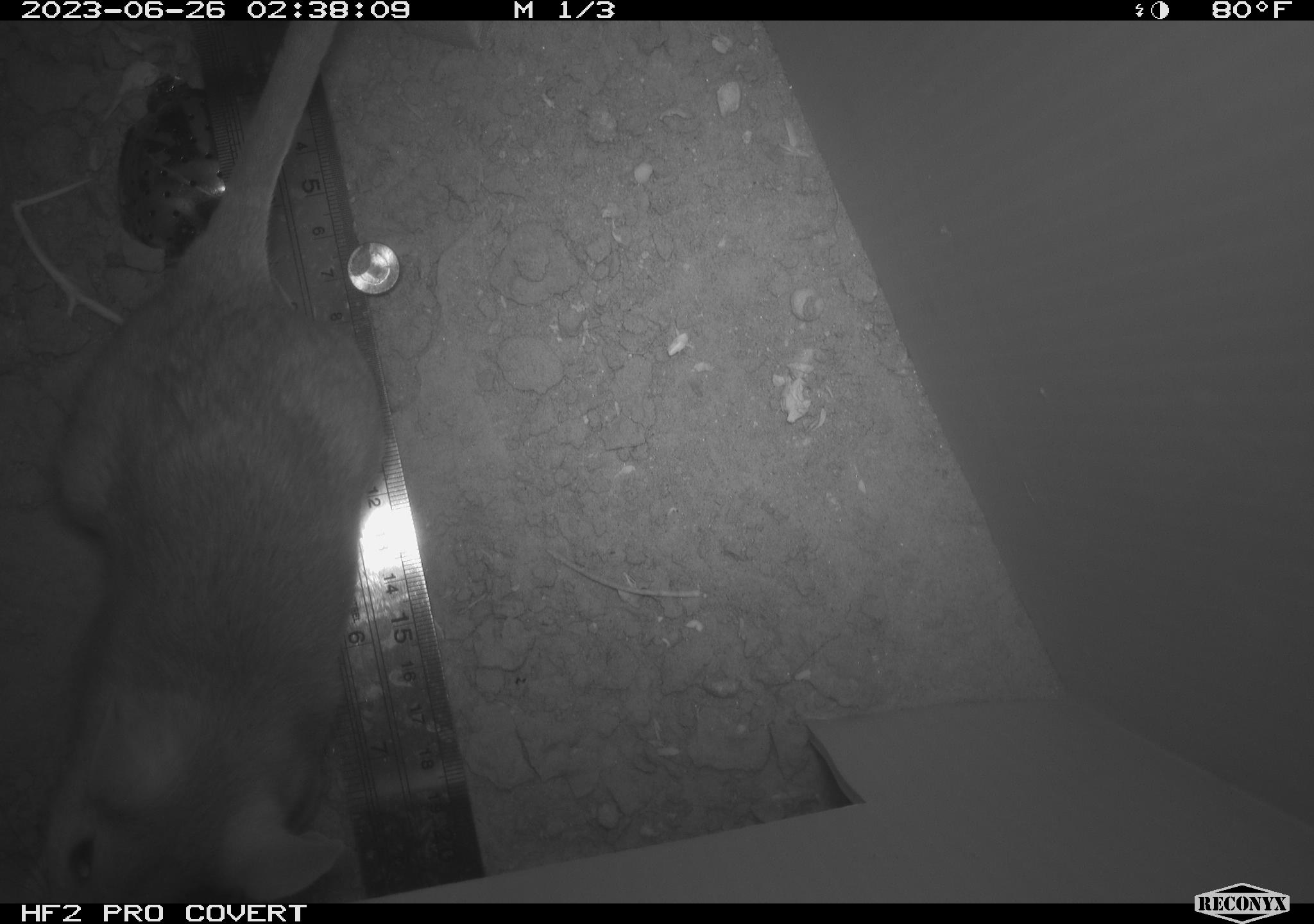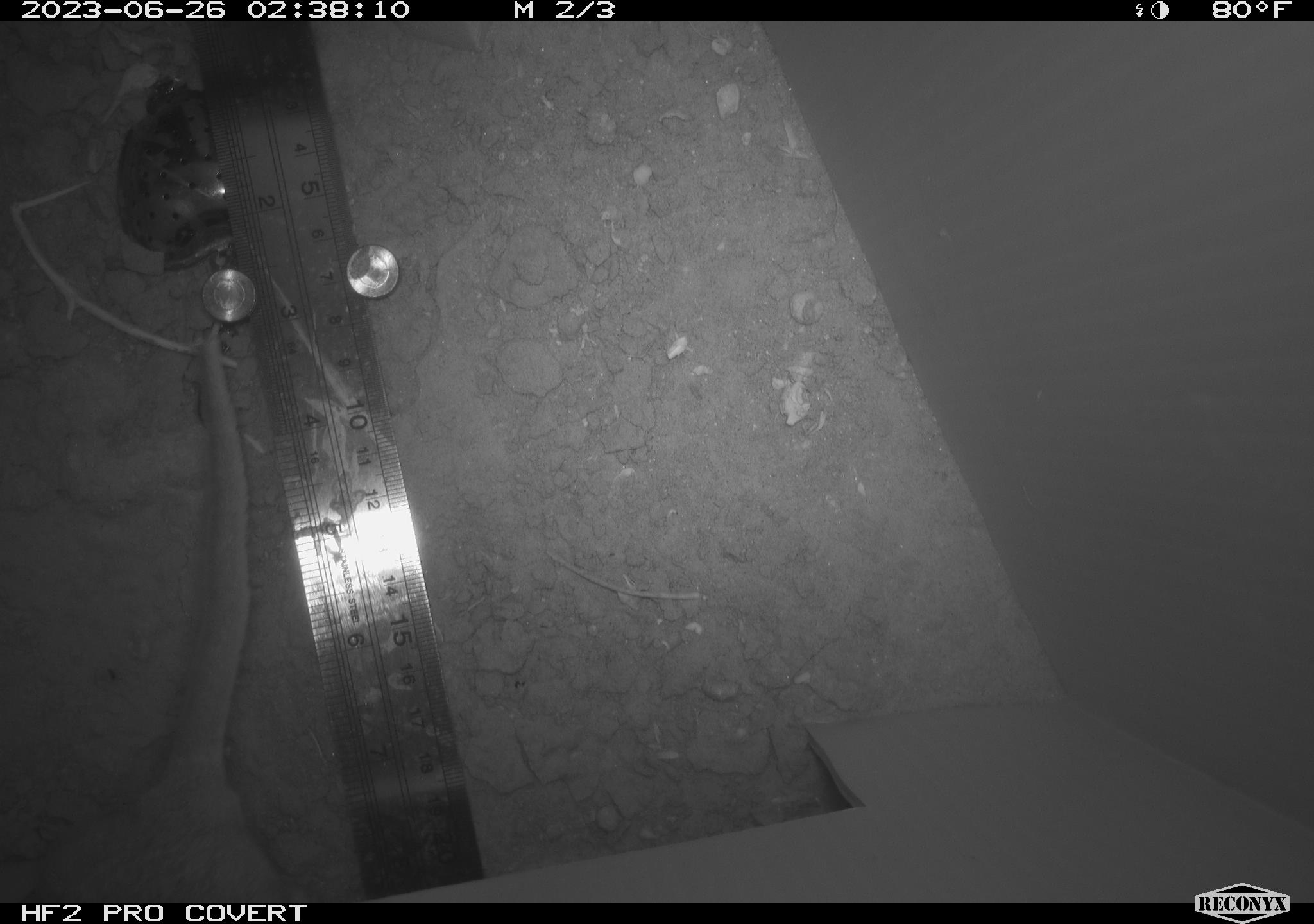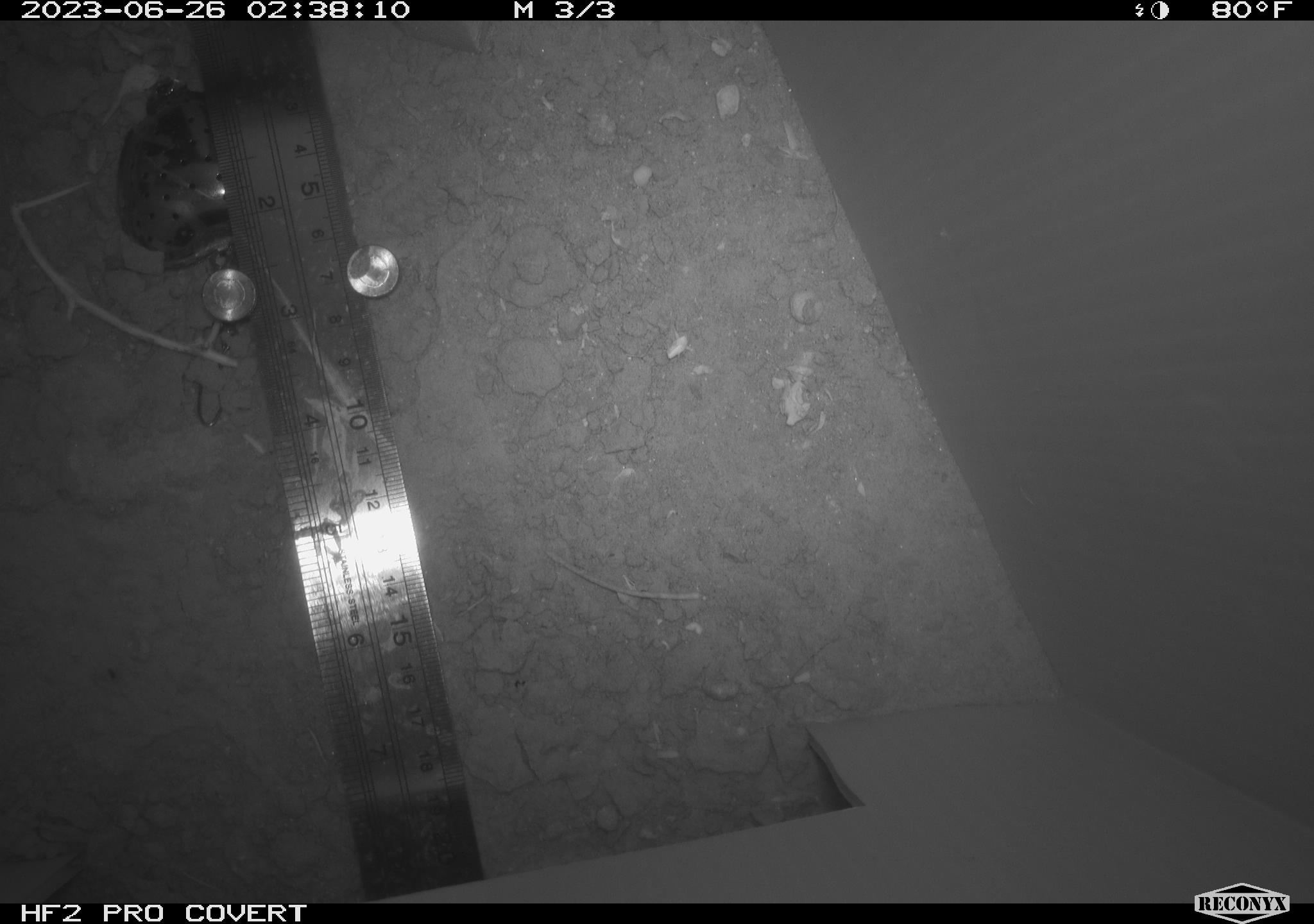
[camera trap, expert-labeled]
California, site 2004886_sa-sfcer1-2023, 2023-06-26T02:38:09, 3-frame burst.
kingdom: Animalia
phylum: Chordata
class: Mammalia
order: Rodentia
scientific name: Rodentia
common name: mouse species